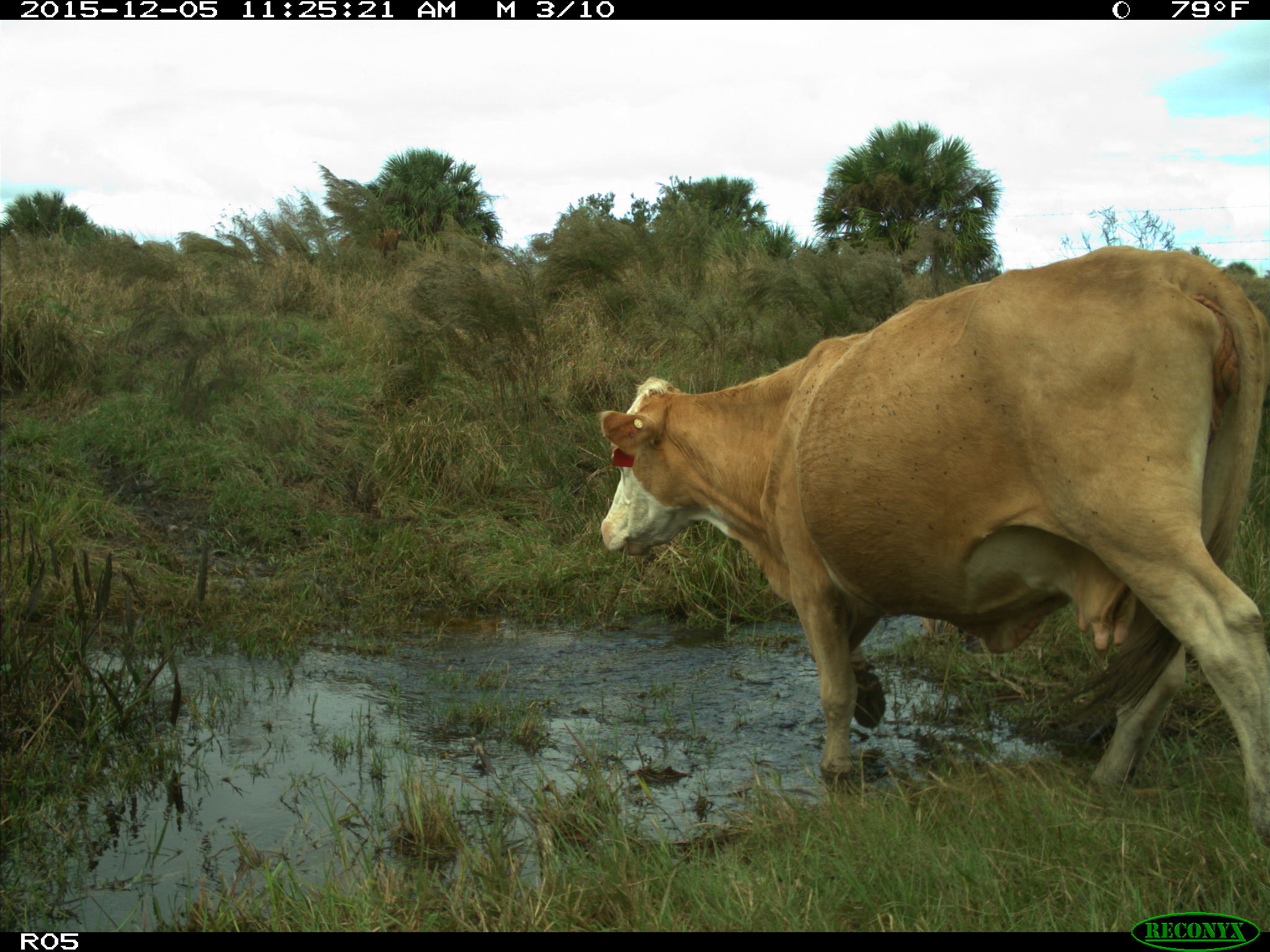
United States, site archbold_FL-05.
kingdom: Animalia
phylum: Chordata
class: Mammalia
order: Artiodactyla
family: Bovidae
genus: Bos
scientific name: Bos taurus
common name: domestic cow